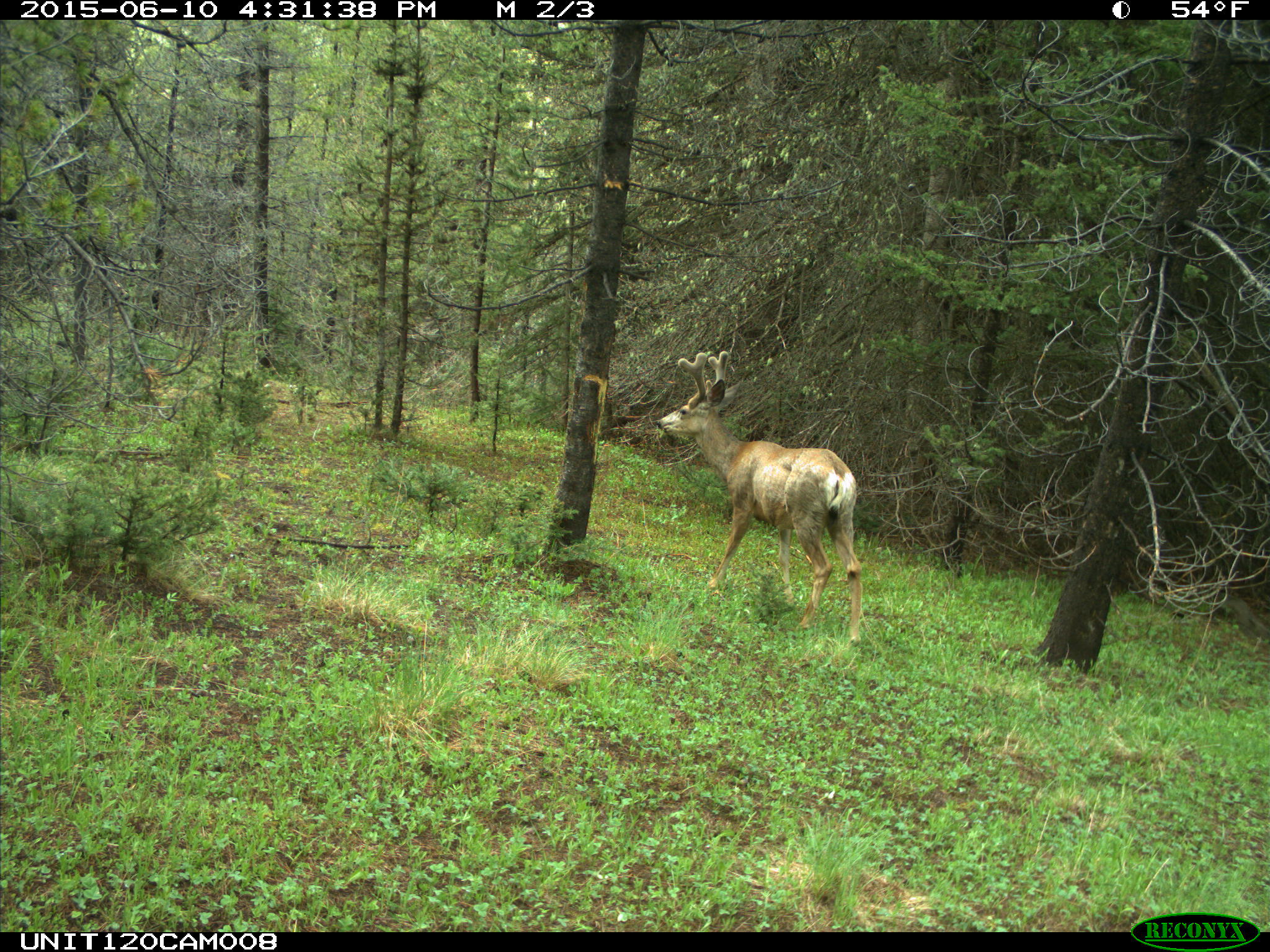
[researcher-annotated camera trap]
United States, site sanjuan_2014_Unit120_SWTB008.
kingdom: Animalia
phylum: Chordata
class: Mammalia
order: Artiodactyla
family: Cervidae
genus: Odocoileus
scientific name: Odocoileus hemionus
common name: mule deer